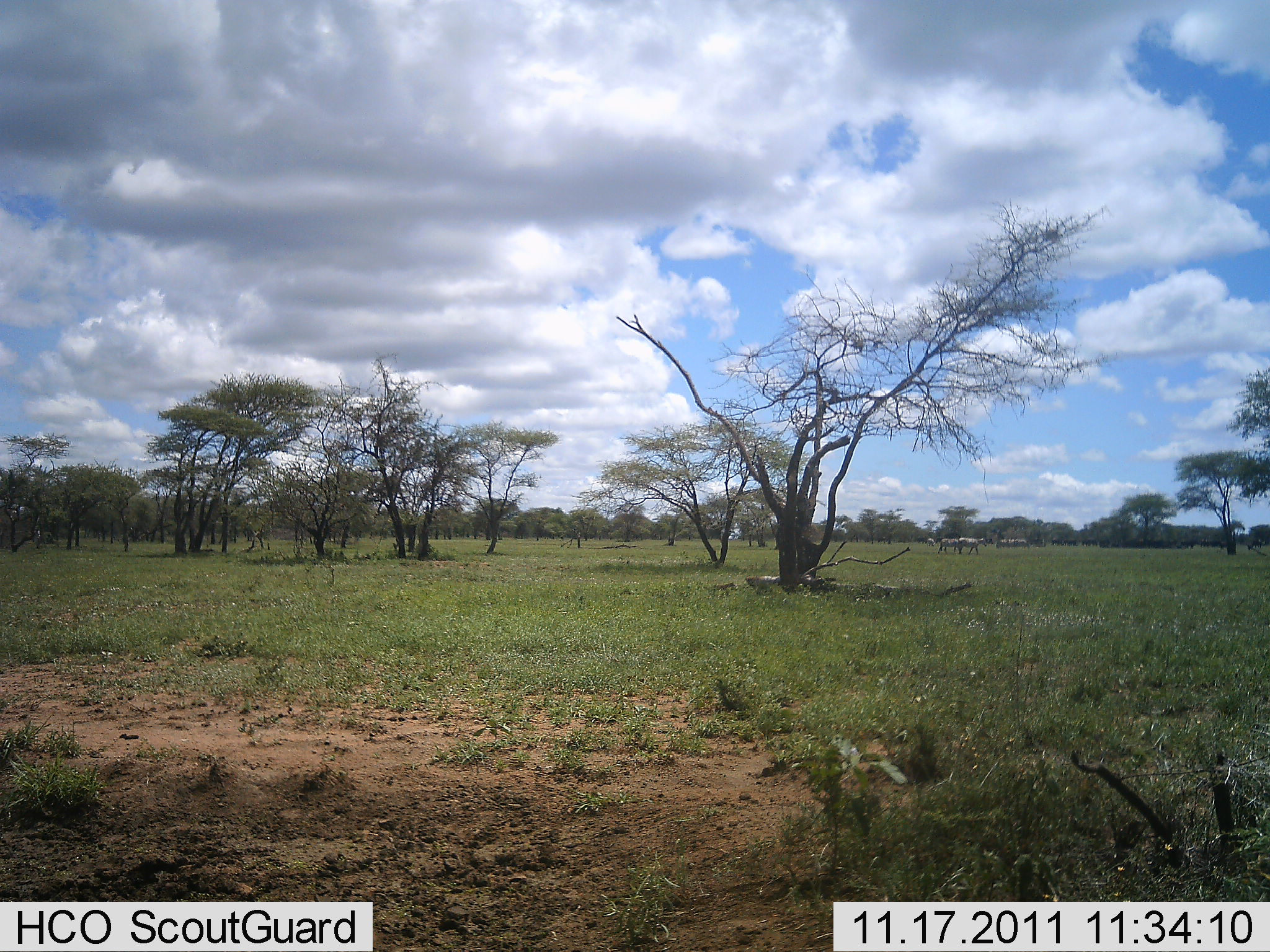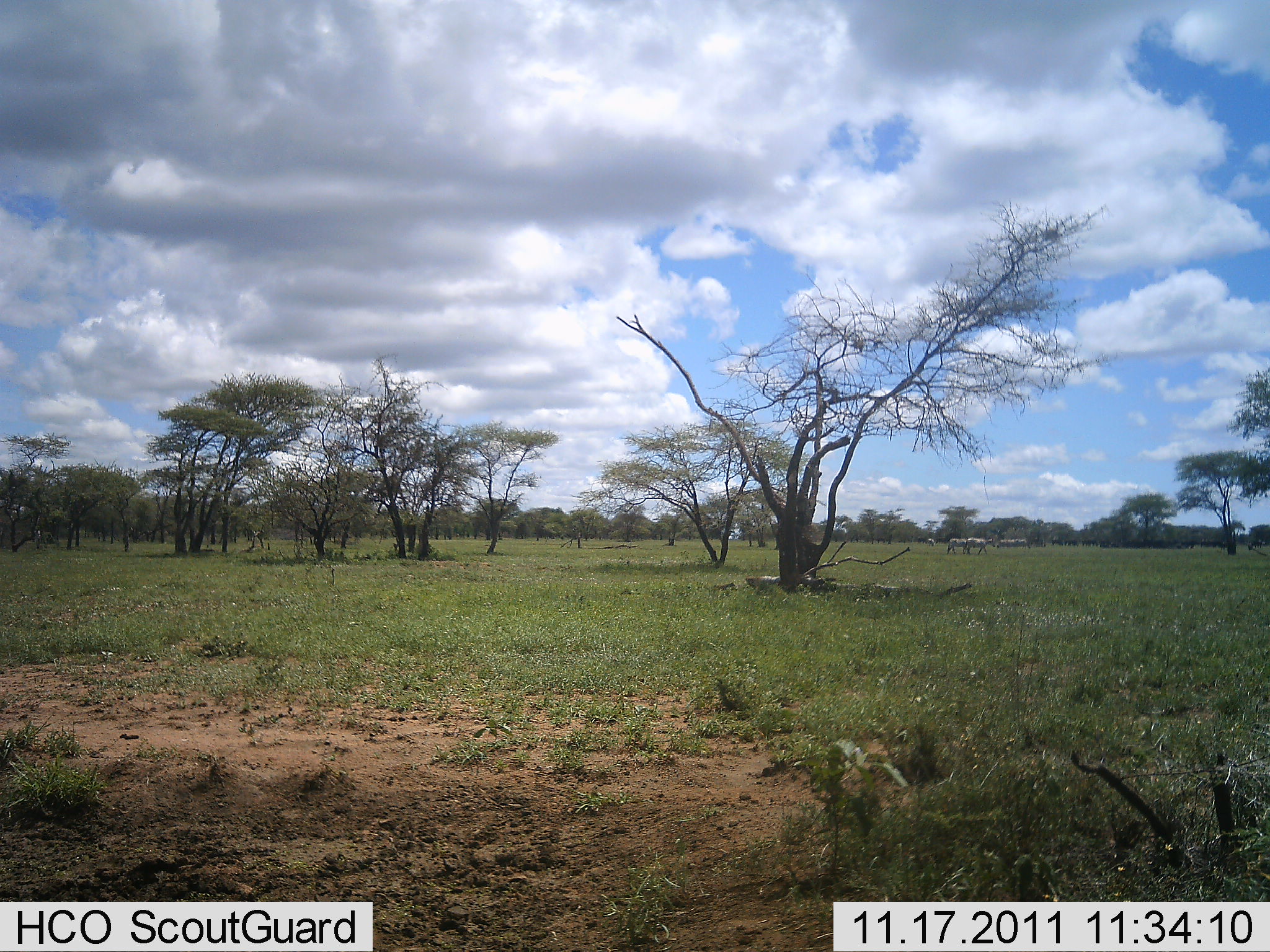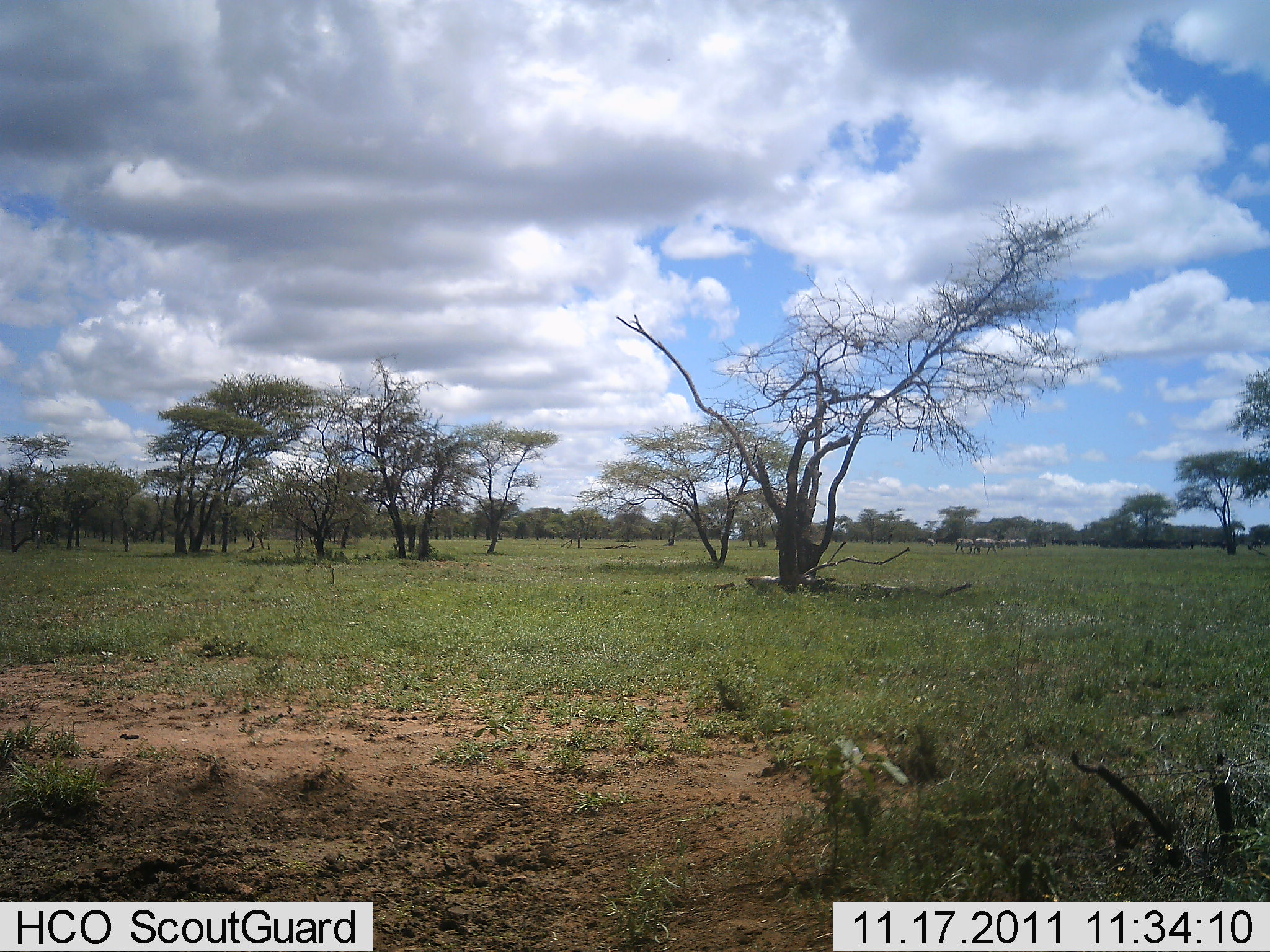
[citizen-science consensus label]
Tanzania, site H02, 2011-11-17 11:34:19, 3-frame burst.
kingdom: Animalia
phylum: Chordata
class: Mammalia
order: Perissodactyla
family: Equidae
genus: Equus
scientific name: Equus quagga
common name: plains zebra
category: zebra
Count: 2.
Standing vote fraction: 14%.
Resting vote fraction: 0%.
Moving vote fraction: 100%.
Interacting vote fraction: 0%.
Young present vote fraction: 0%.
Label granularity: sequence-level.